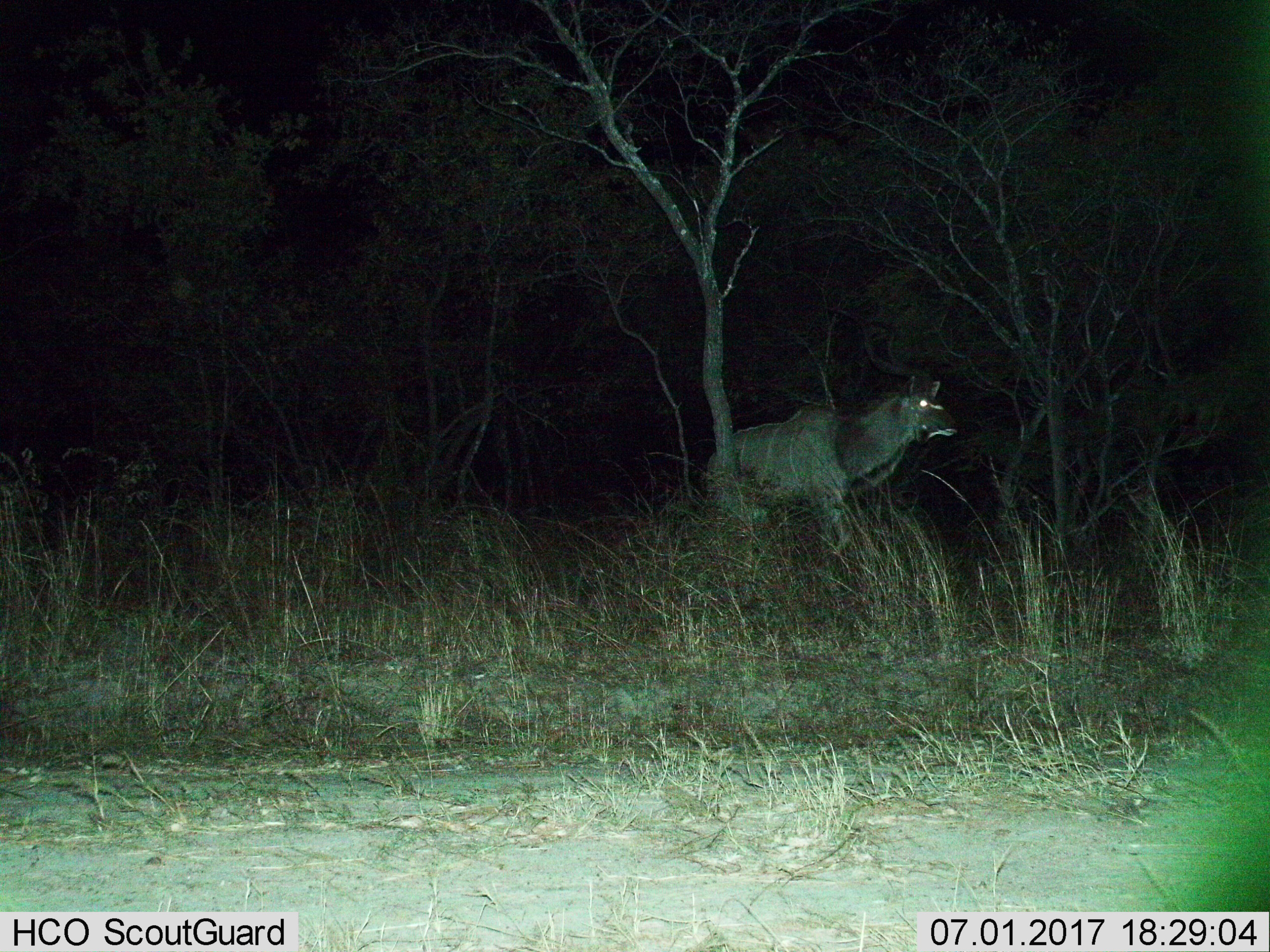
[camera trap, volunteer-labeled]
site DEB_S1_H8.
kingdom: Animalia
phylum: Chordata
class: Mammalia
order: Artiodactyla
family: Bovidae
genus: Tragelaphus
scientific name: Tragelaphus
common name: kudu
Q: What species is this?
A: Kudu (Tragelaphus).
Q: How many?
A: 1.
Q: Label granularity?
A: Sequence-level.